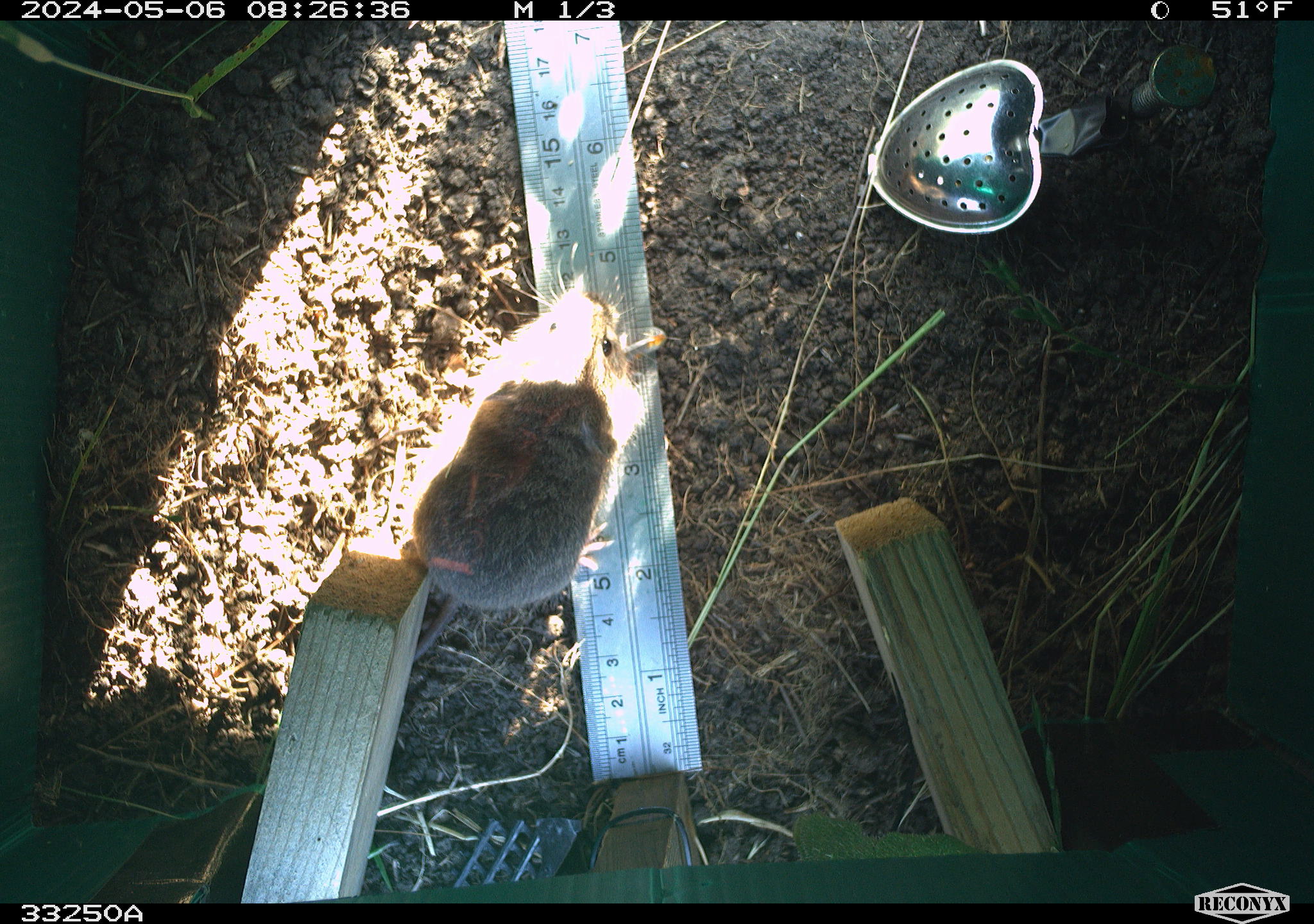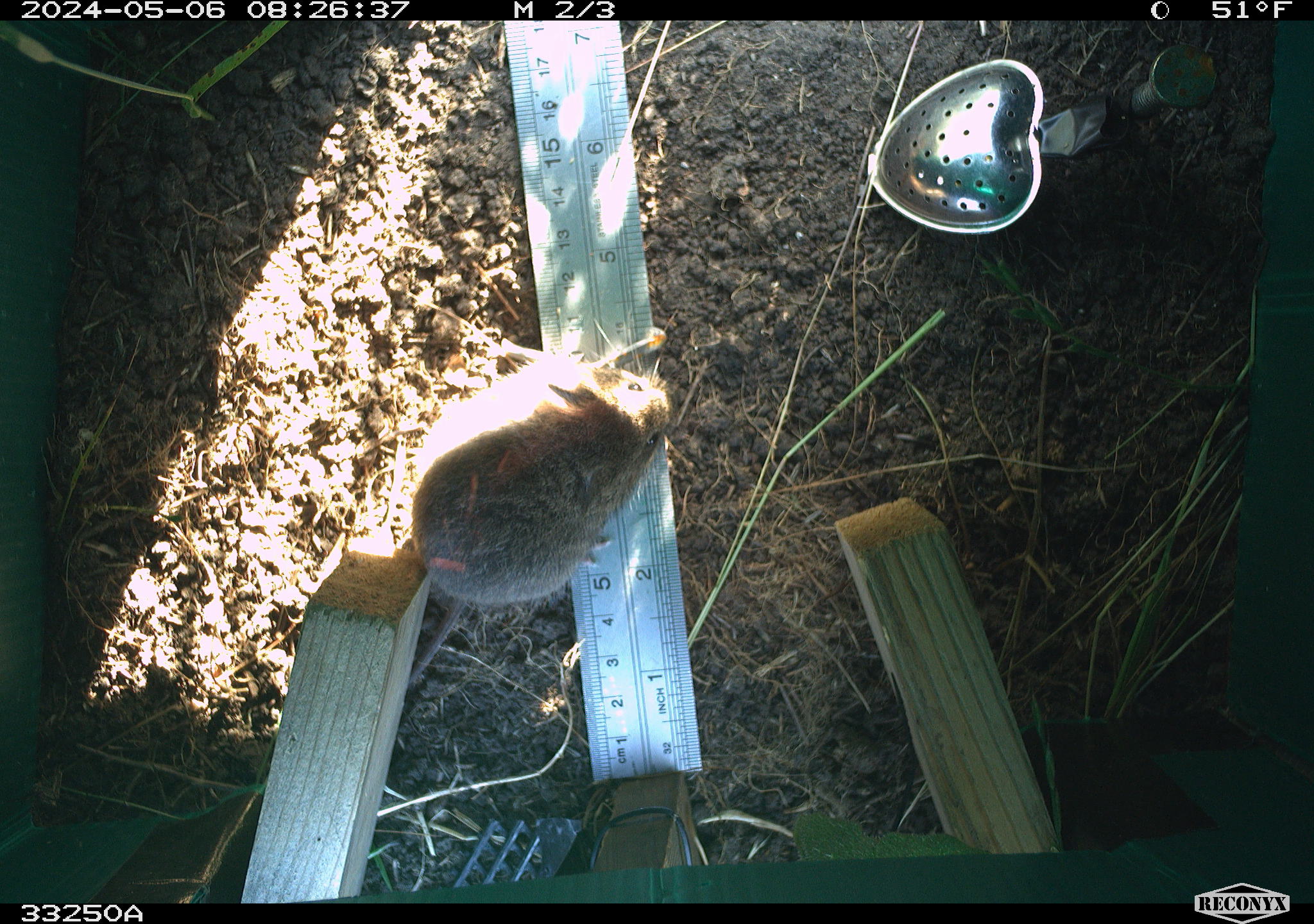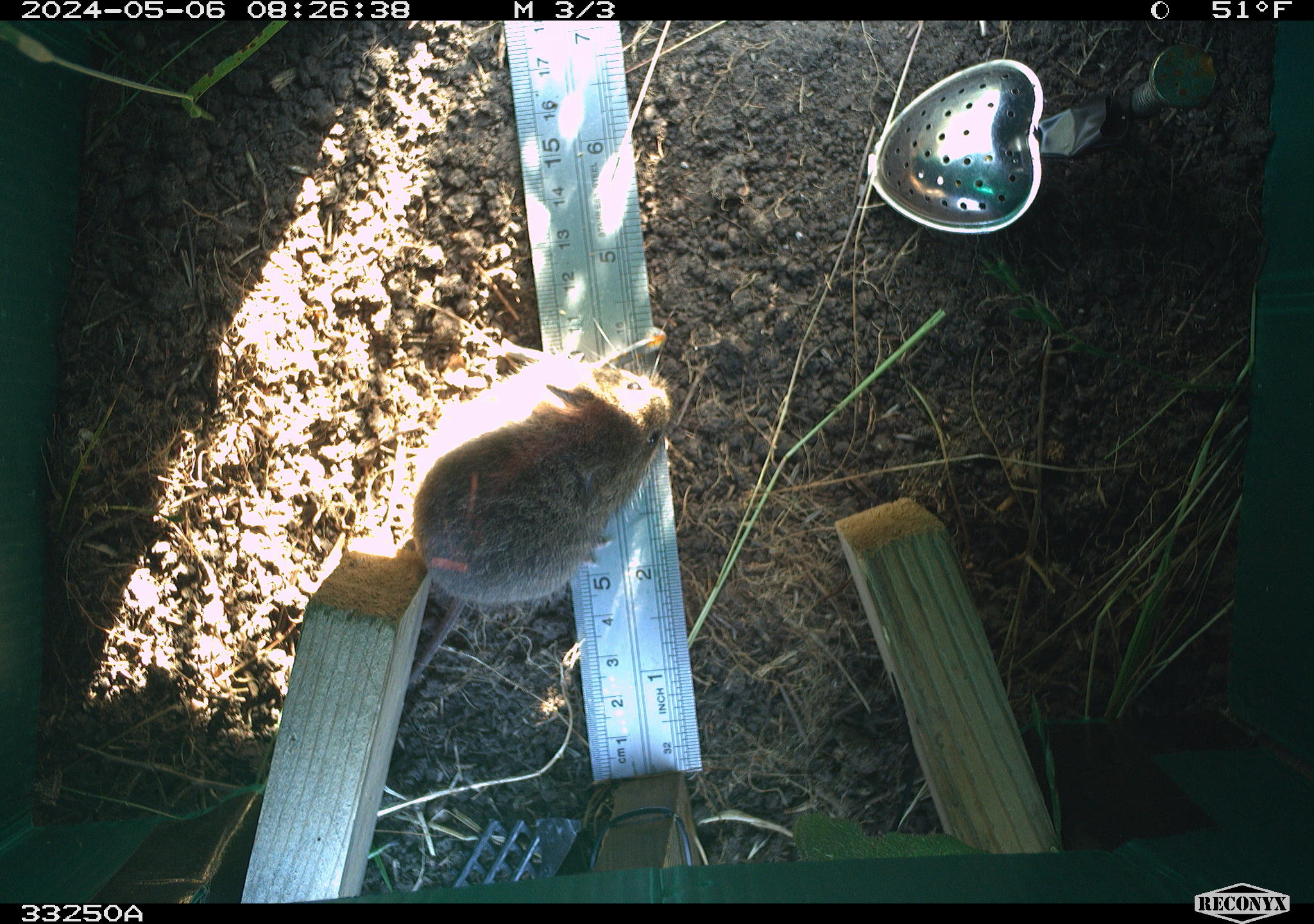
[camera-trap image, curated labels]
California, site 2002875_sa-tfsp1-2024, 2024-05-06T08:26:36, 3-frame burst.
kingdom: Animalia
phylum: Chordata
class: Mammalia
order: Rodentia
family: Cricetidae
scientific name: Arvicolinae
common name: voles, lemmings, and muskrats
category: arvicolinae subfamily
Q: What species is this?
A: Arvicolinae subfamily (voles, lemmings, and muskrats) (Arvicolinae).